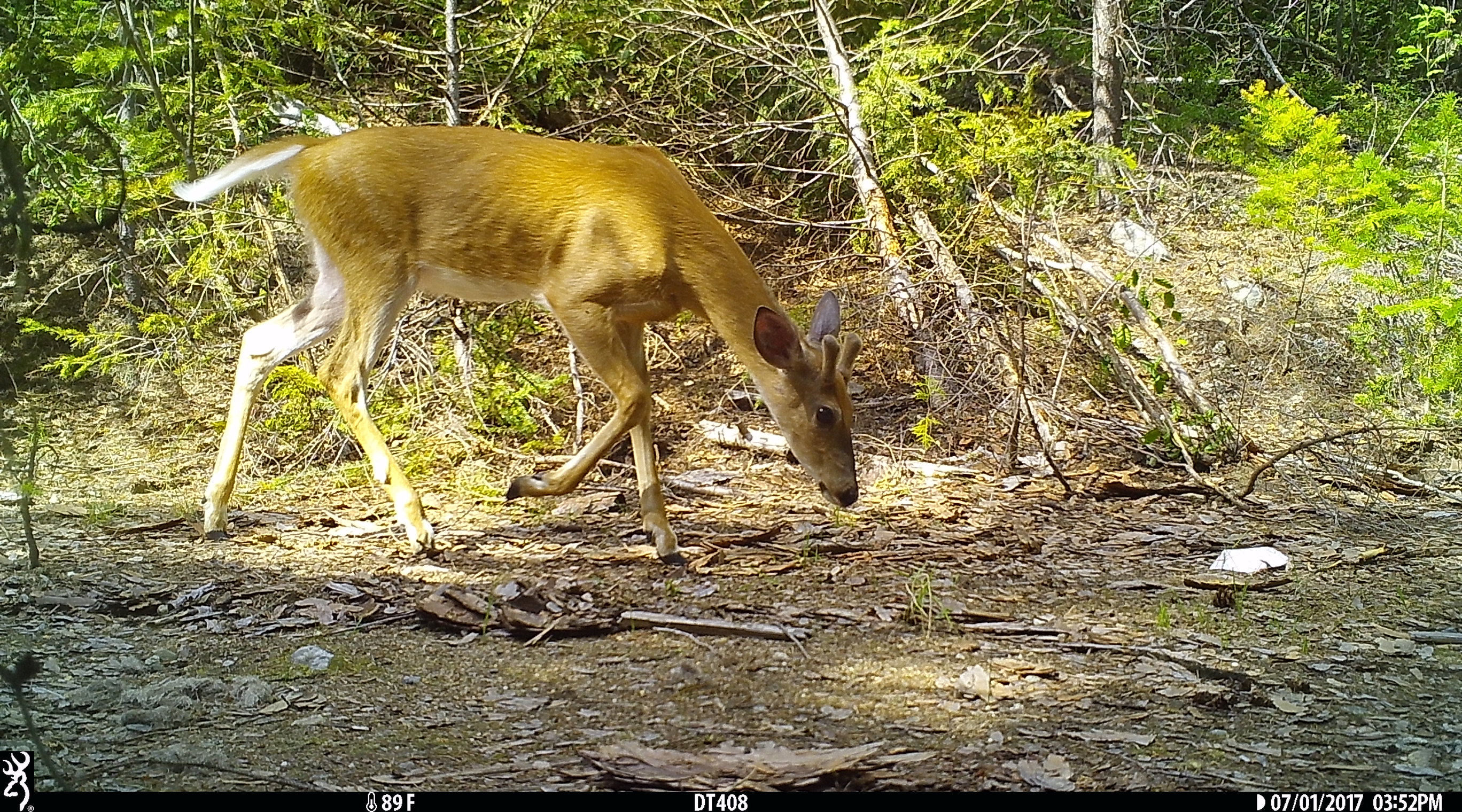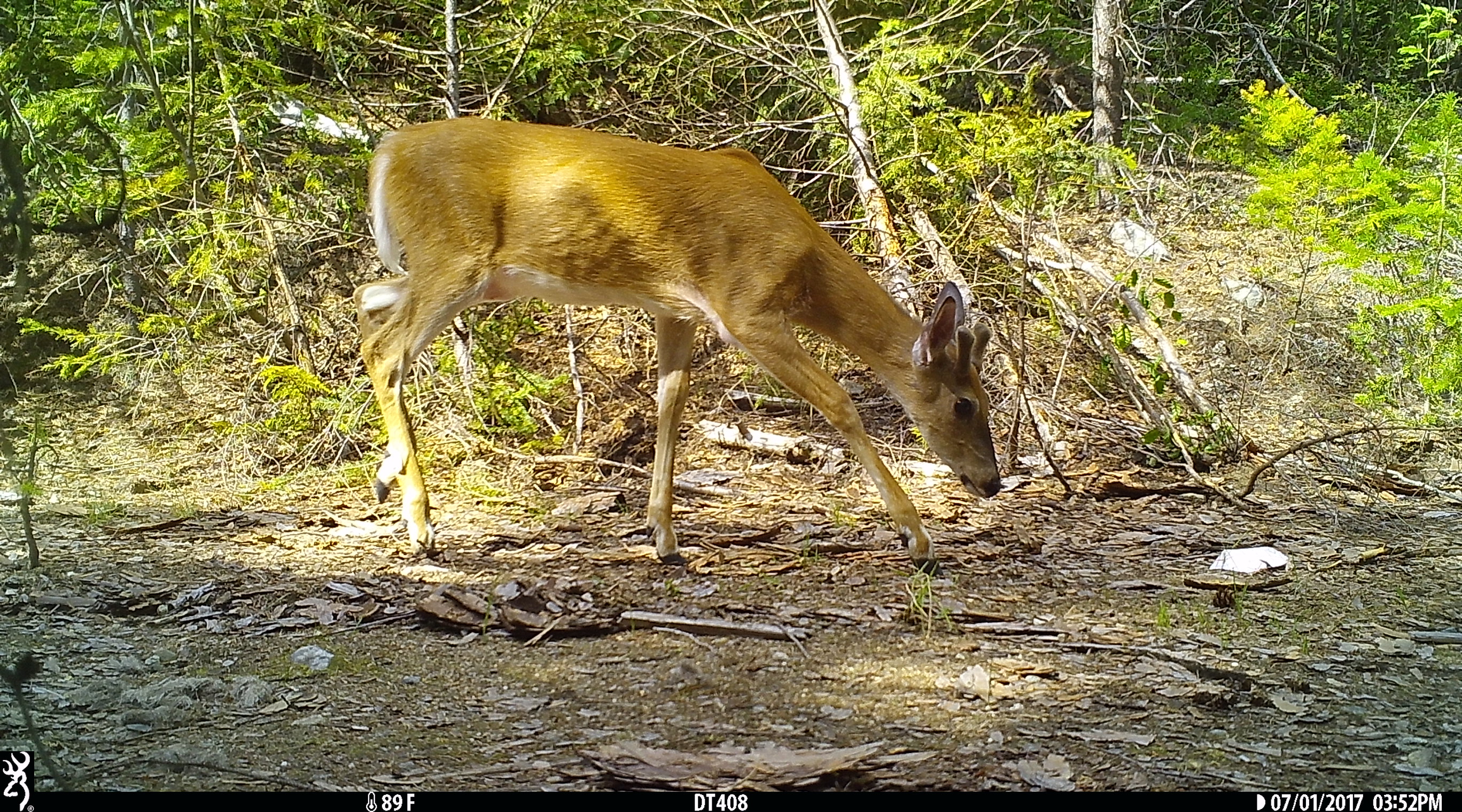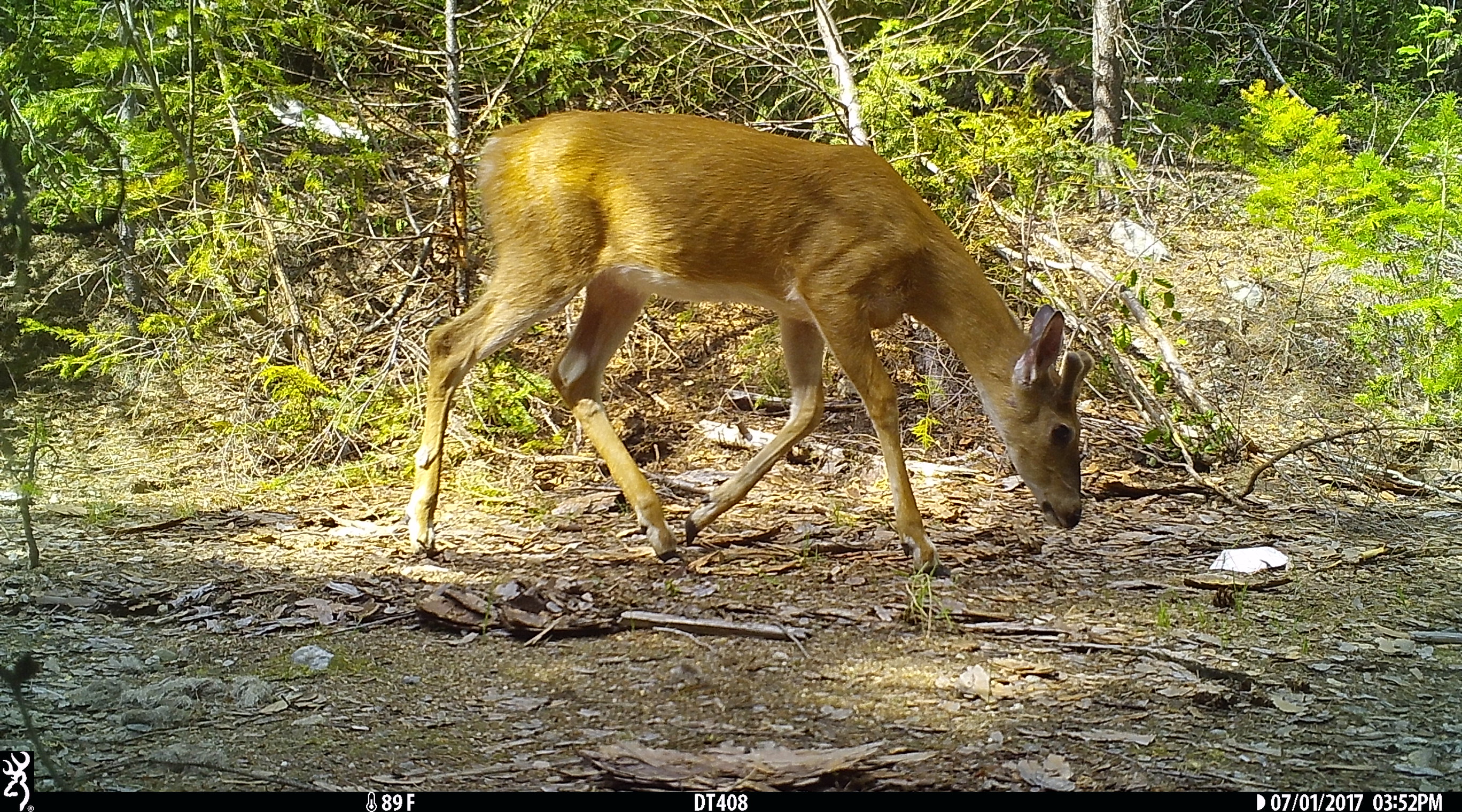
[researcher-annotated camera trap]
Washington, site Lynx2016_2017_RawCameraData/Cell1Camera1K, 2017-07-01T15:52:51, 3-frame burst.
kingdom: Animalia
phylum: Chordata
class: Mammalia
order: Artiodactyla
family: Cervidae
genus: Odocoileus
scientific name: Odocoileus virginianus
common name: white-tailed deer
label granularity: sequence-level